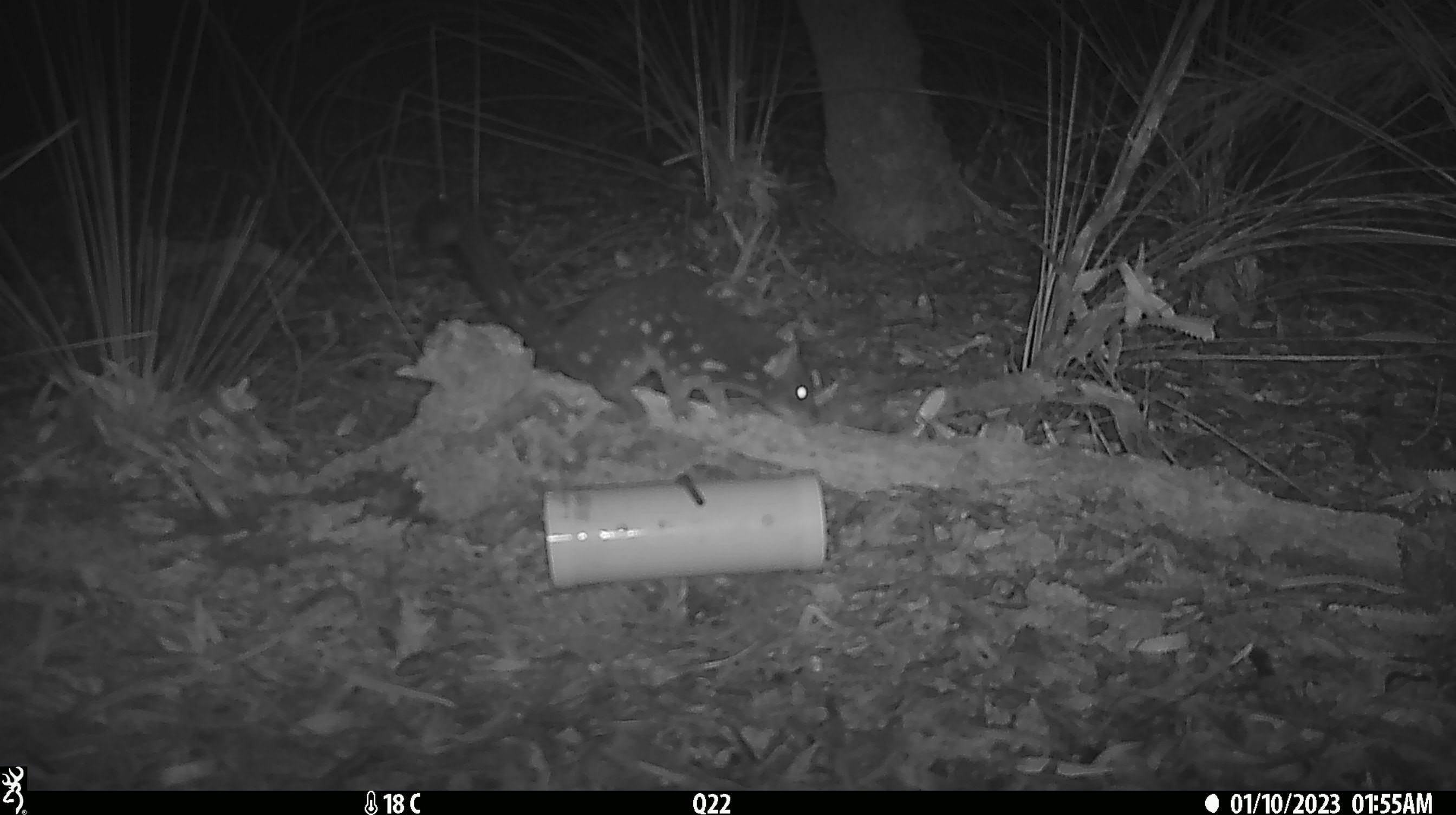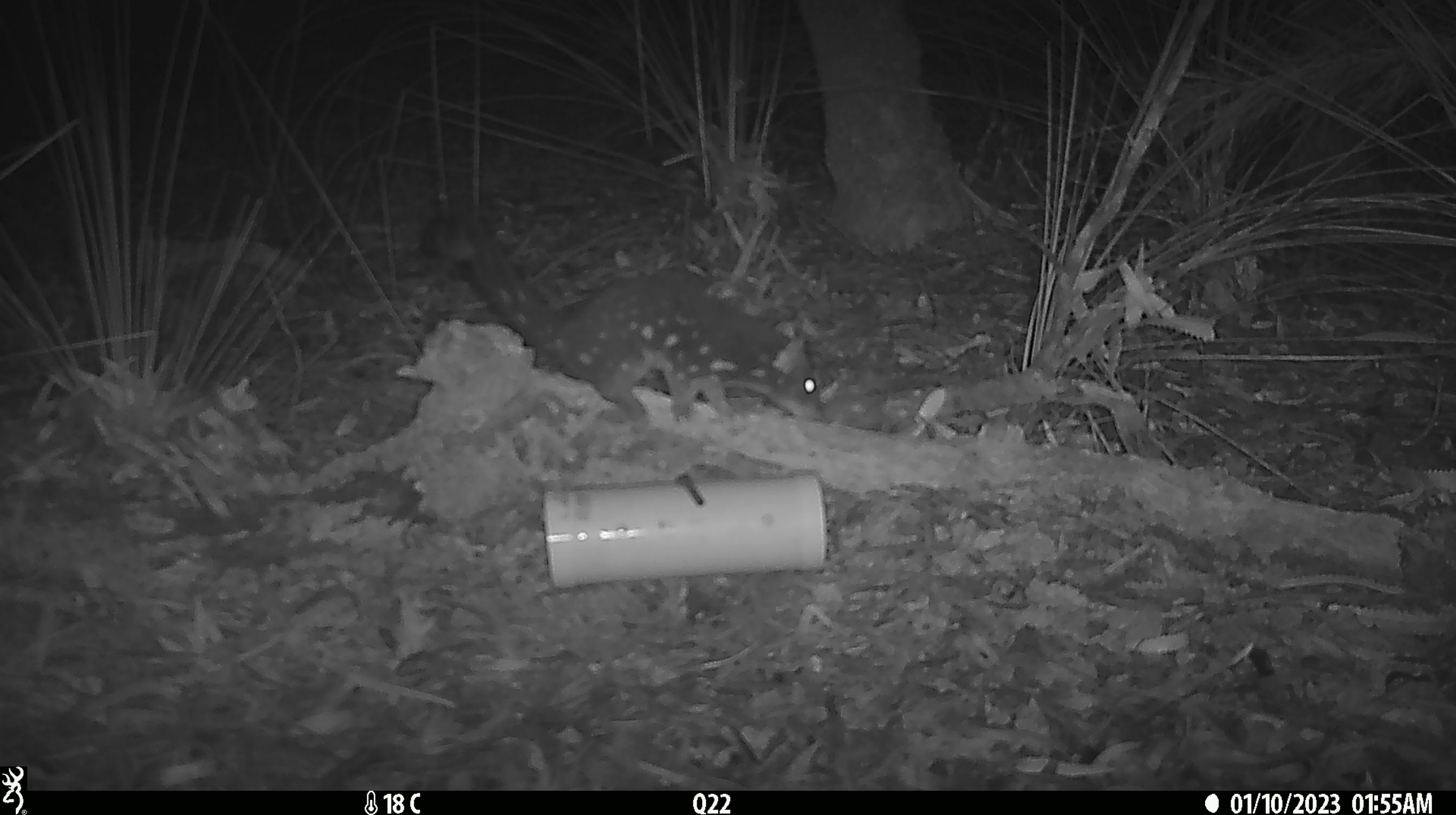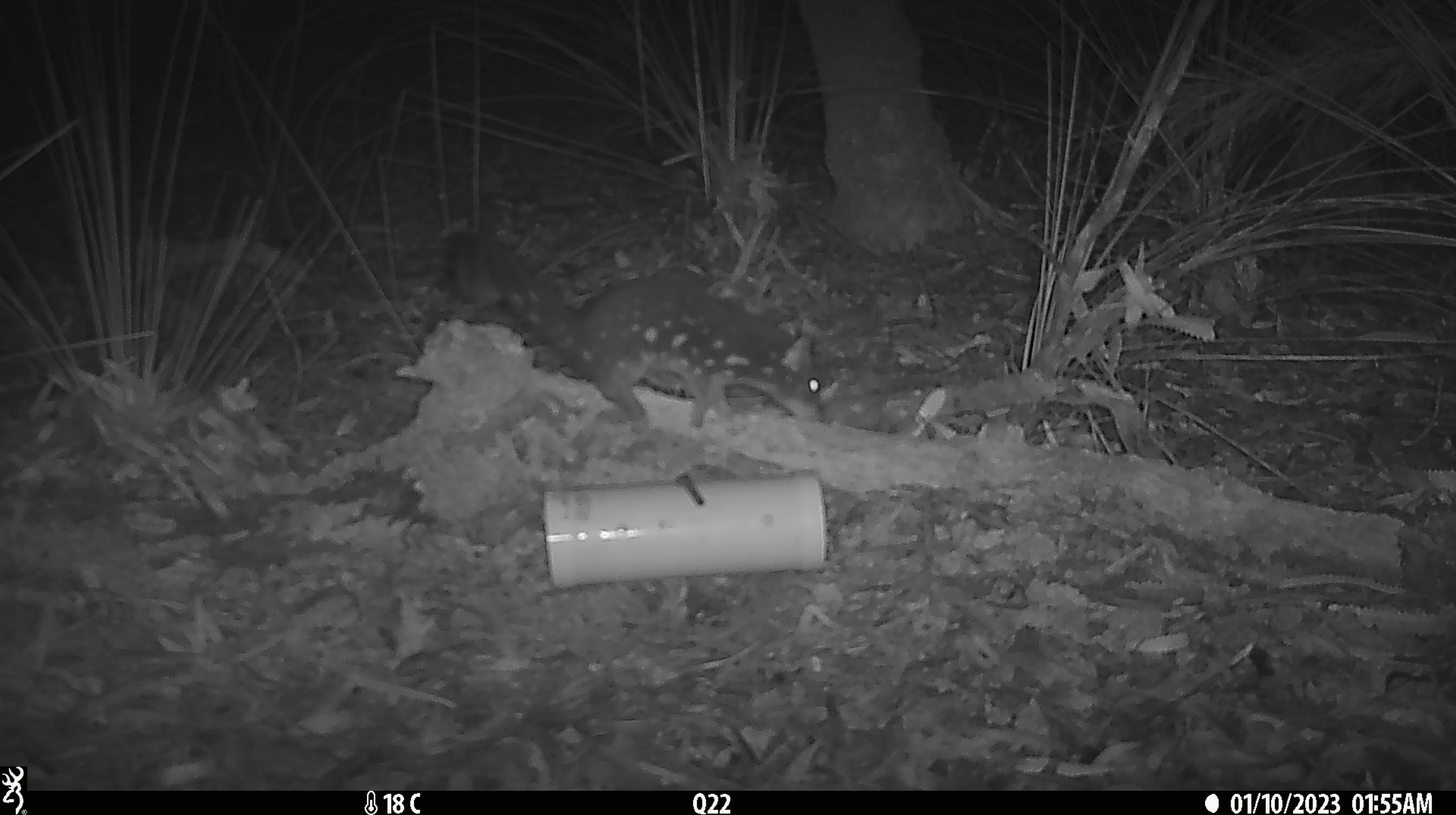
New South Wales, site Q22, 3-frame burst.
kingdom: Animalia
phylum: Chordata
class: Mammalia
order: Dasyuromorphia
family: Dasyuridae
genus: Dasyurus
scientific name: Dasyurus maculatus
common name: spotted-tailed quoll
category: quoll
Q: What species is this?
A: Quoll (spotted-tailed quoll) (Dasyurus maculatus).